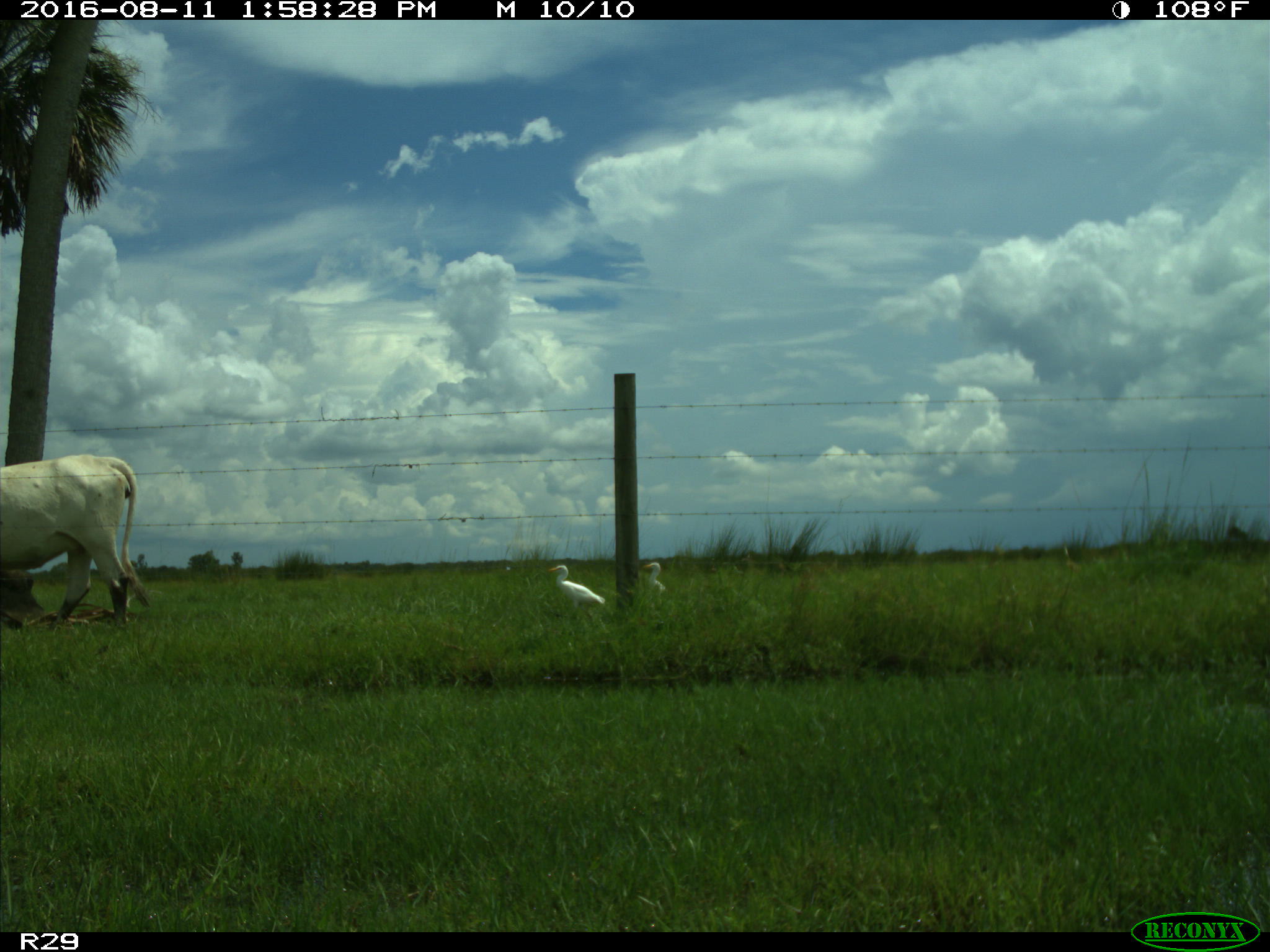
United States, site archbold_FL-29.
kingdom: Animalia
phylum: Chordata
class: Mammalia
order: Artiodactyla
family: Bovidae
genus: Bos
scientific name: Bos taurus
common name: domestic cow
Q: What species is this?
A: Bos taurus (domestic cow).